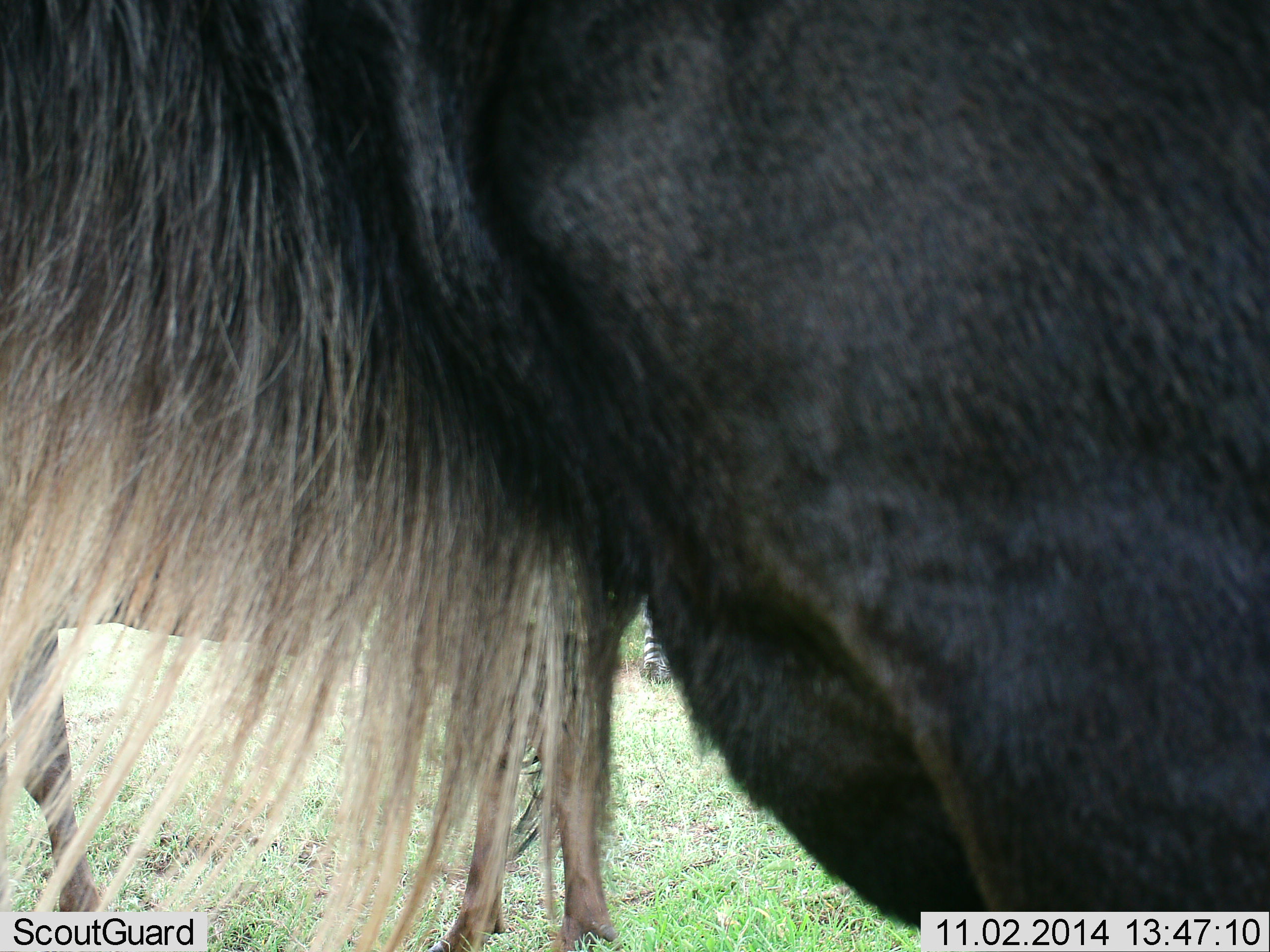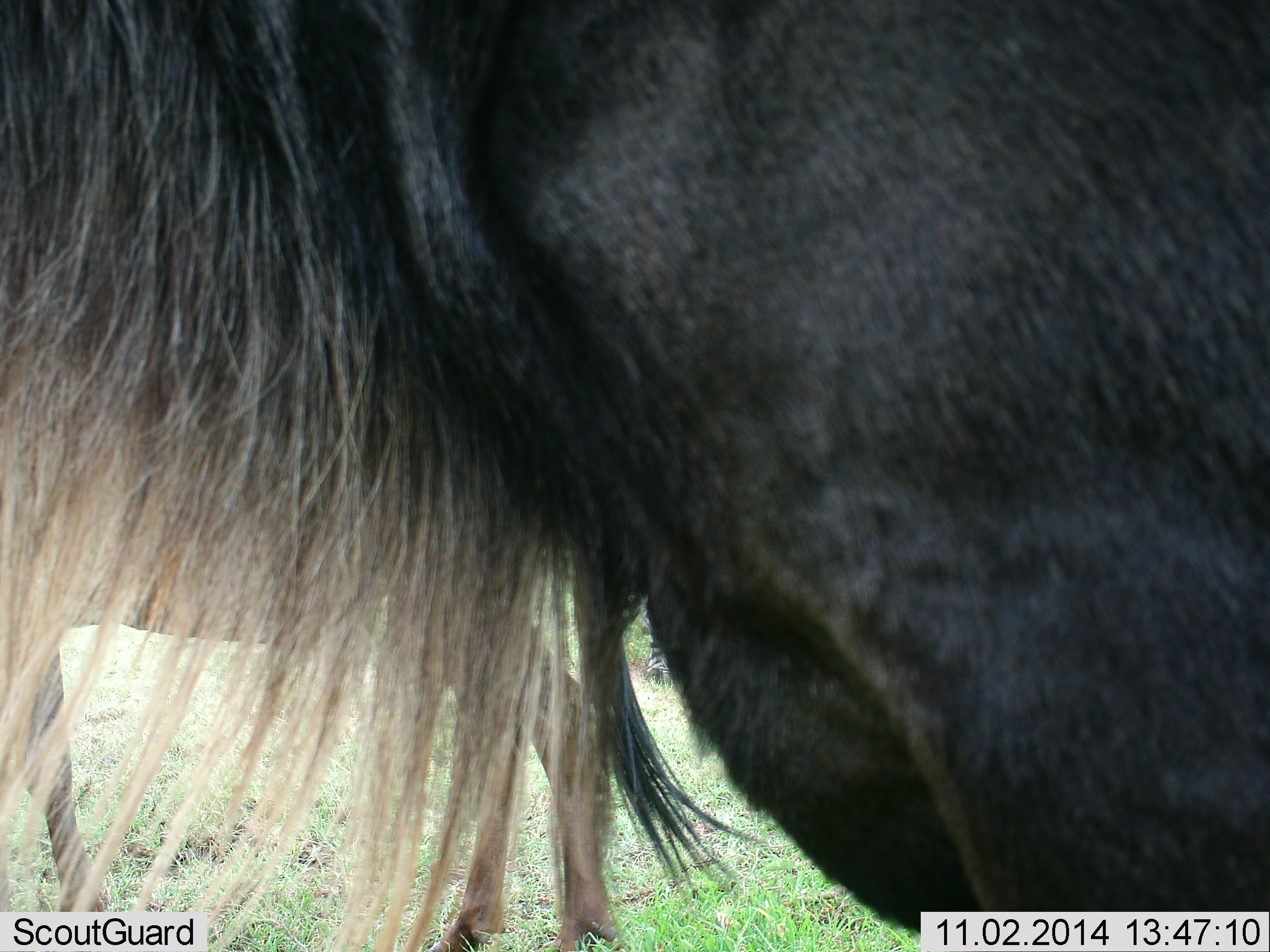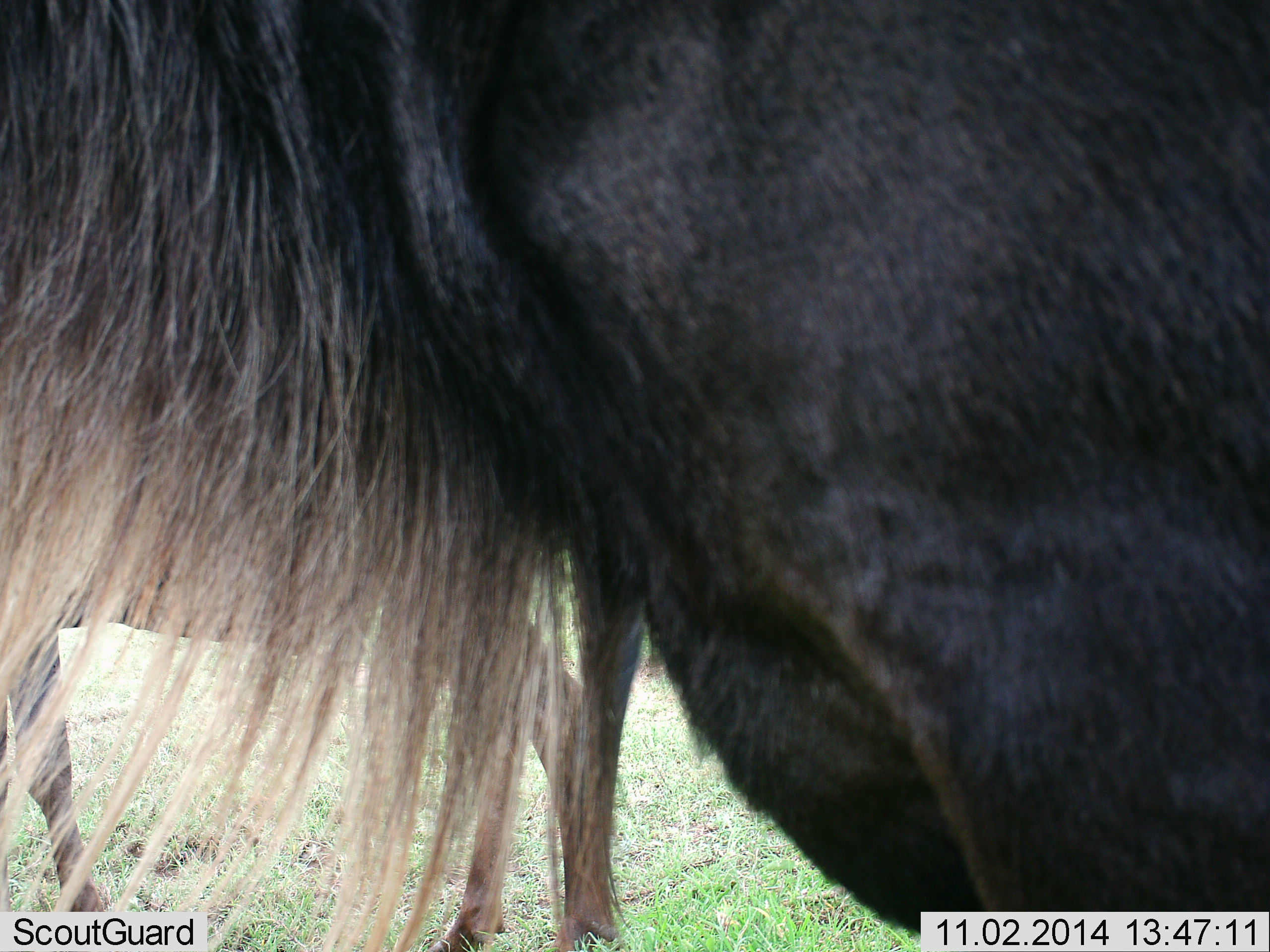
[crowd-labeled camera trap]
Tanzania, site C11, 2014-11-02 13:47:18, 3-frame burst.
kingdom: Animalia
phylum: Chordata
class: Mammalia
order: Artiodactyla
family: Bovidae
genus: Connochaetes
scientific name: Connochaetes taurinus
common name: blue wildebeest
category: wildebeest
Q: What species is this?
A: Wildebeest (blue wildebeest) (Connochaetes taurinus).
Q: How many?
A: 2.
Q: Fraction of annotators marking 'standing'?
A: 92%.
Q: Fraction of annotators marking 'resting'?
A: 0%.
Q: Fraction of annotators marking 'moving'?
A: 8%.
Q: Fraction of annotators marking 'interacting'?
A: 0%.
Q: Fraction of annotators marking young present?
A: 0%.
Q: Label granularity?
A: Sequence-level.